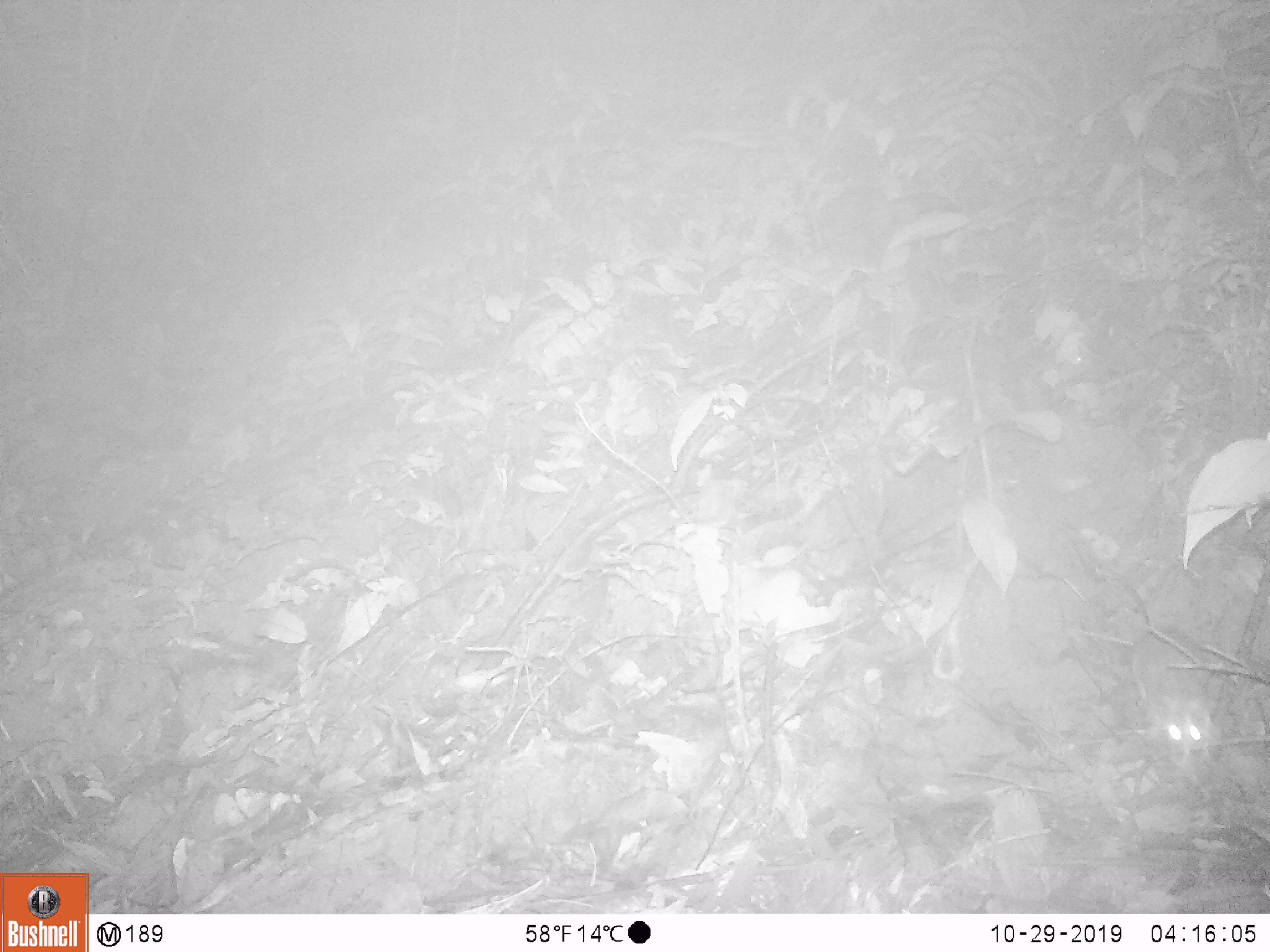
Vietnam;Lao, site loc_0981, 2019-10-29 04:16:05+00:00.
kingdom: Animalia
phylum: Chordata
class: Mammalia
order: Rodentia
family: Muridae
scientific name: Muridae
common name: old-world mice and rats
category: unidentified murid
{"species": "unidentified murid (old-world mice and rats) (Muridae)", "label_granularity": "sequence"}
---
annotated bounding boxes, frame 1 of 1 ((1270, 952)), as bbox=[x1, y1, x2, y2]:
unidentified murid: bbox=[1126, 585, 1212, 752]